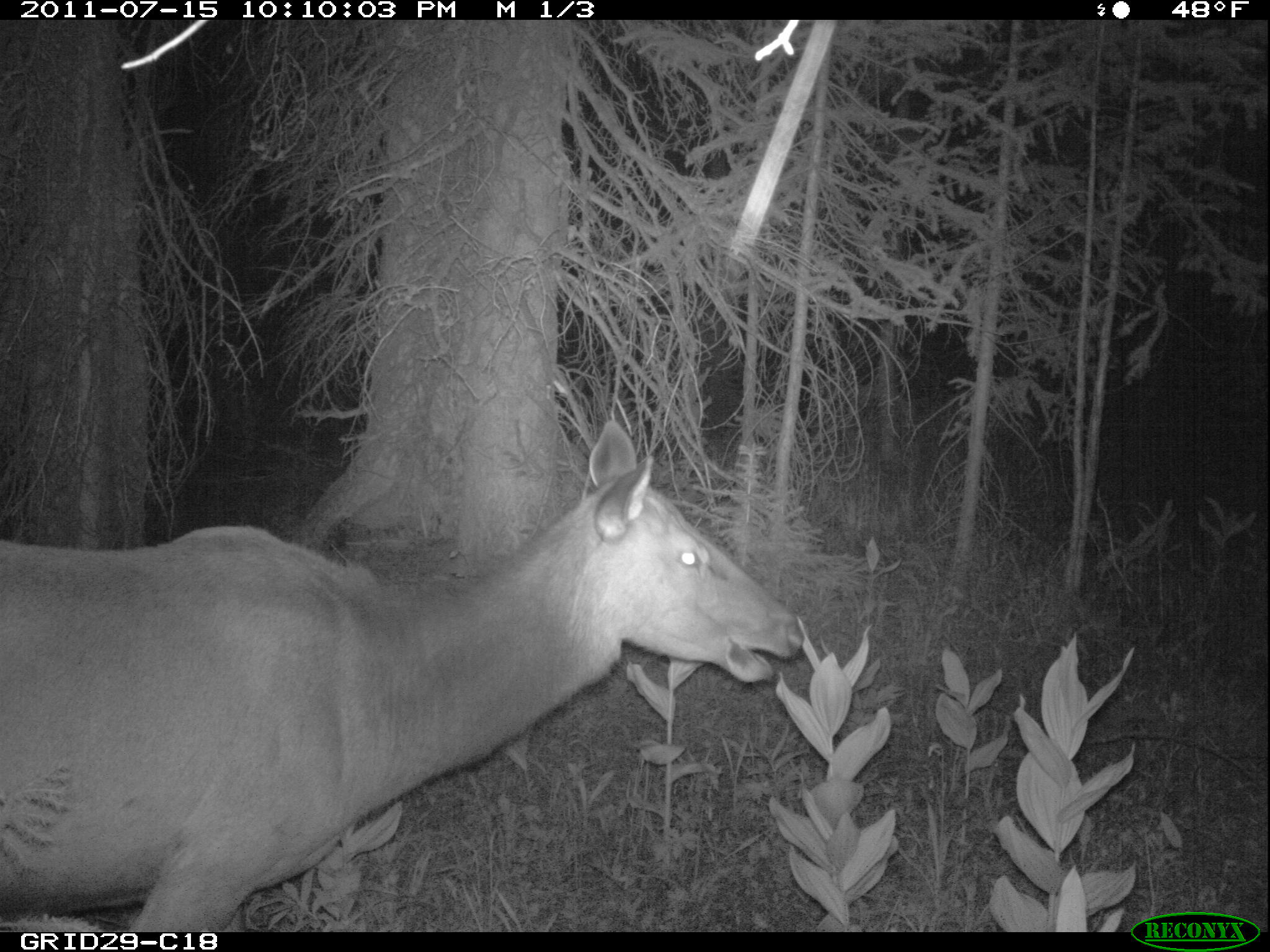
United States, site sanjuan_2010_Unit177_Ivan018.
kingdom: Animalia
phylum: Chordata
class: Mammalia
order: Artiodactyla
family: Cervidae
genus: Cervus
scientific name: Cervus elaphus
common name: red deer